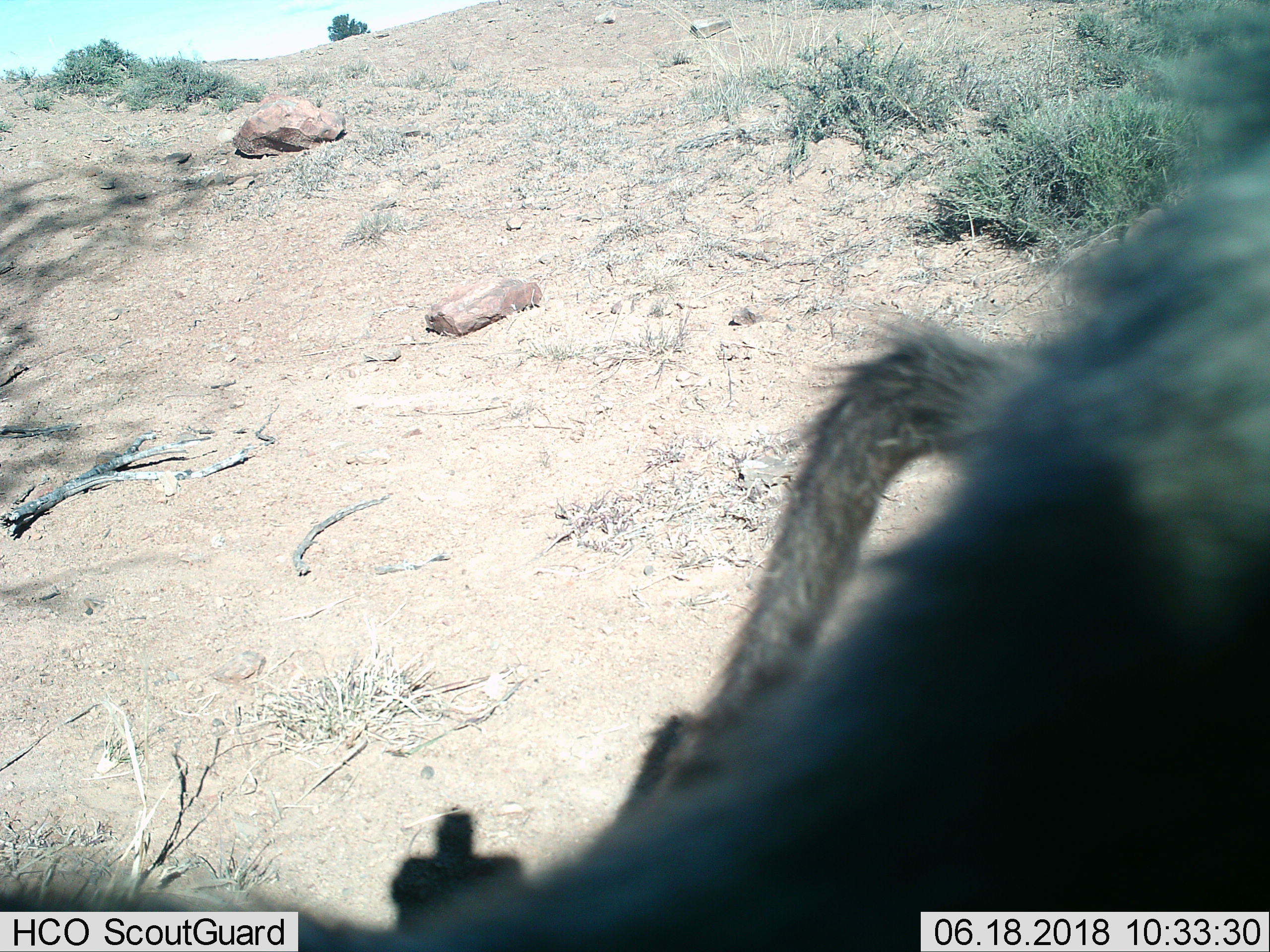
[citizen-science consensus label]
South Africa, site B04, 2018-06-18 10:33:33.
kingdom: Animalia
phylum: Chordata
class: Mammalia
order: Primates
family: Cercopithecidae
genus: Papio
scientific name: Papio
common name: baboon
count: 1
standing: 14%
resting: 0%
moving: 86%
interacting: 0%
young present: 0%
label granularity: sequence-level